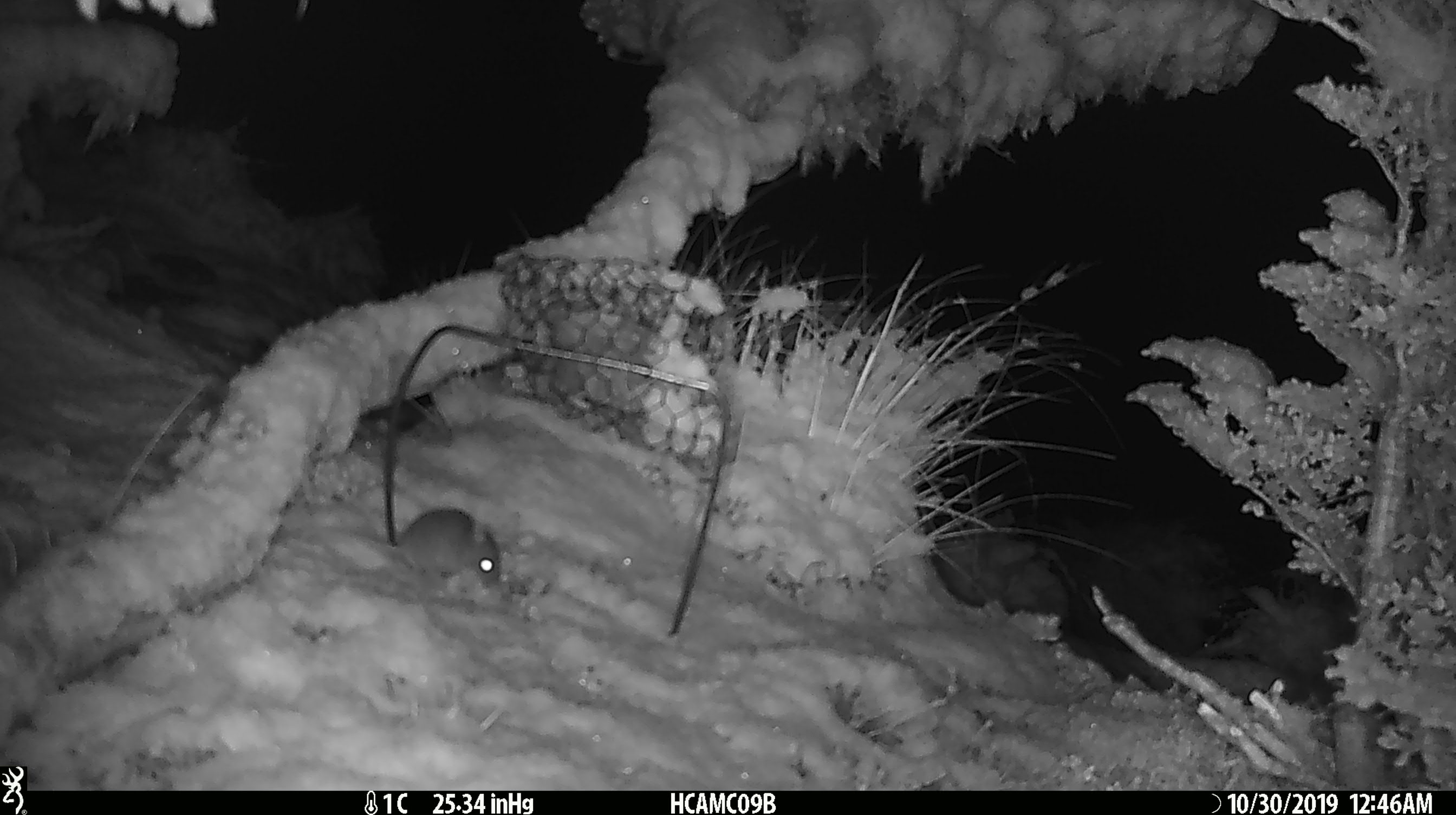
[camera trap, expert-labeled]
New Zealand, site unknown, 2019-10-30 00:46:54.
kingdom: Animalia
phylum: Chordata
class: Mammalia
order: Rodentia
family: Muridae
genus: Mus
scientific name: Mus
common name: mouse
Mouse (Mus).